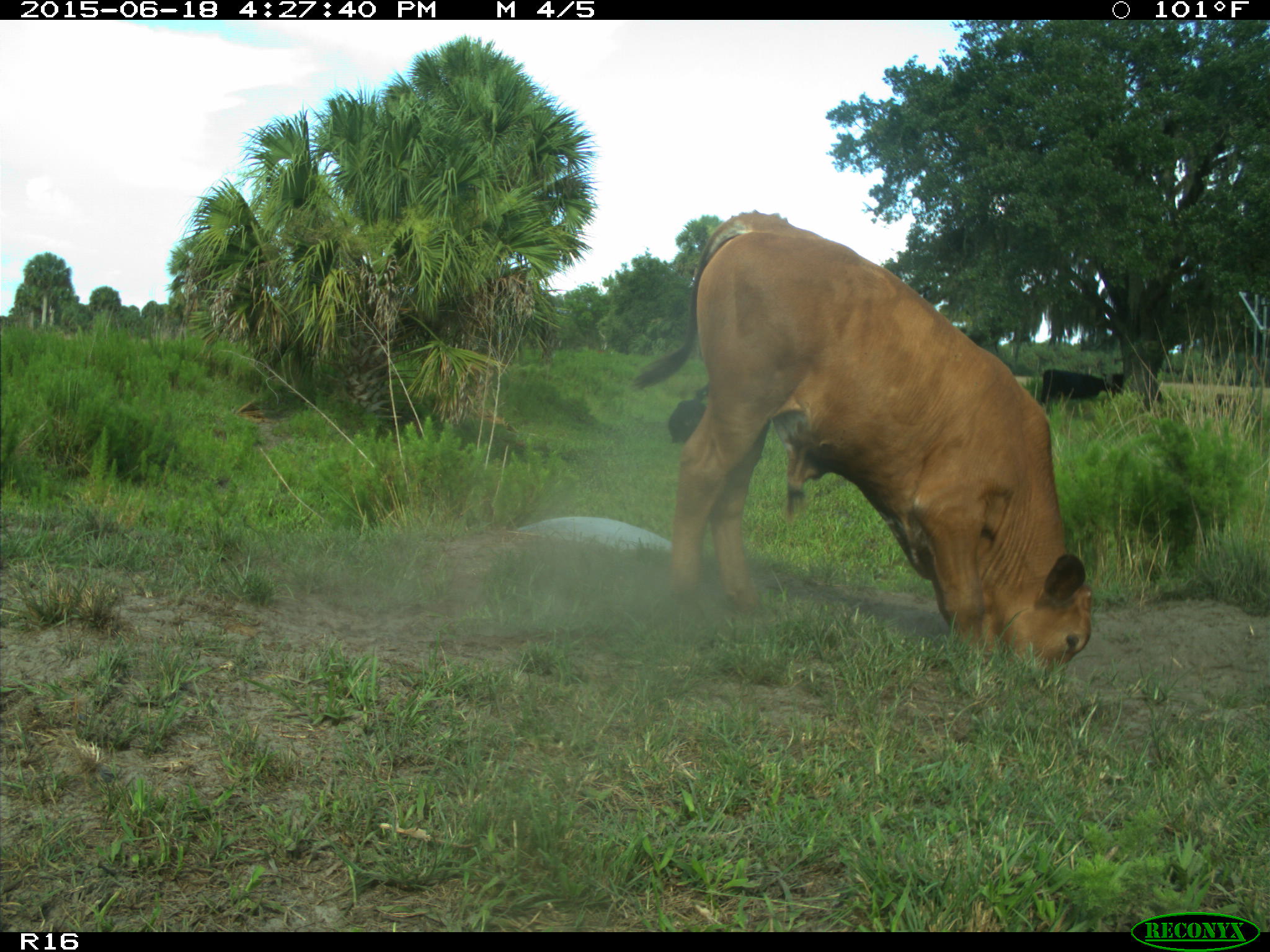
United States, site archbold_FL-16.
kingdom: Animalia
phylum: Chordata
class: Mammalia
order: Artiodactyla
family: Bovidae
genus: Bos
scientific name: Bos taurus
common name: domestic cow